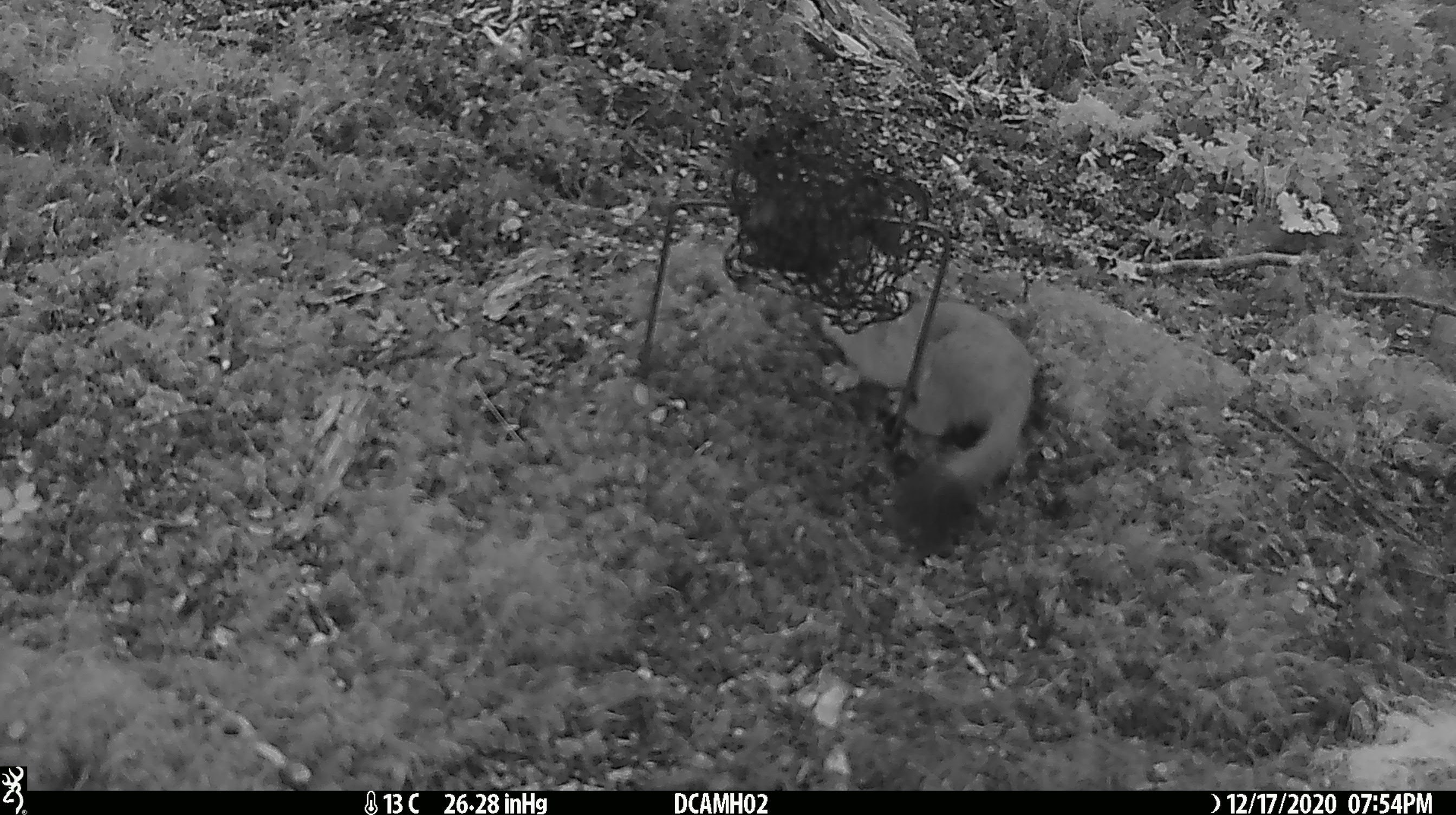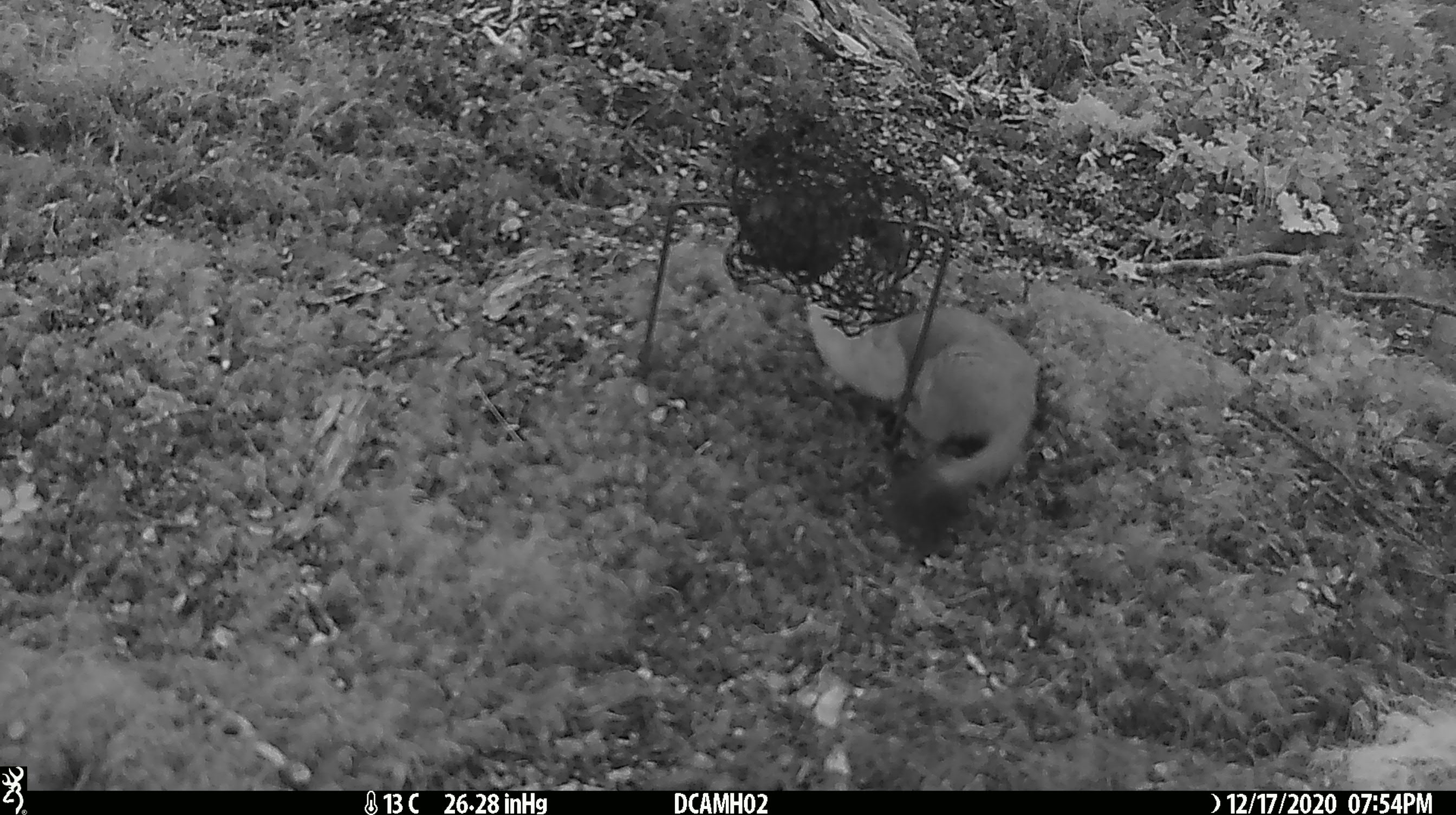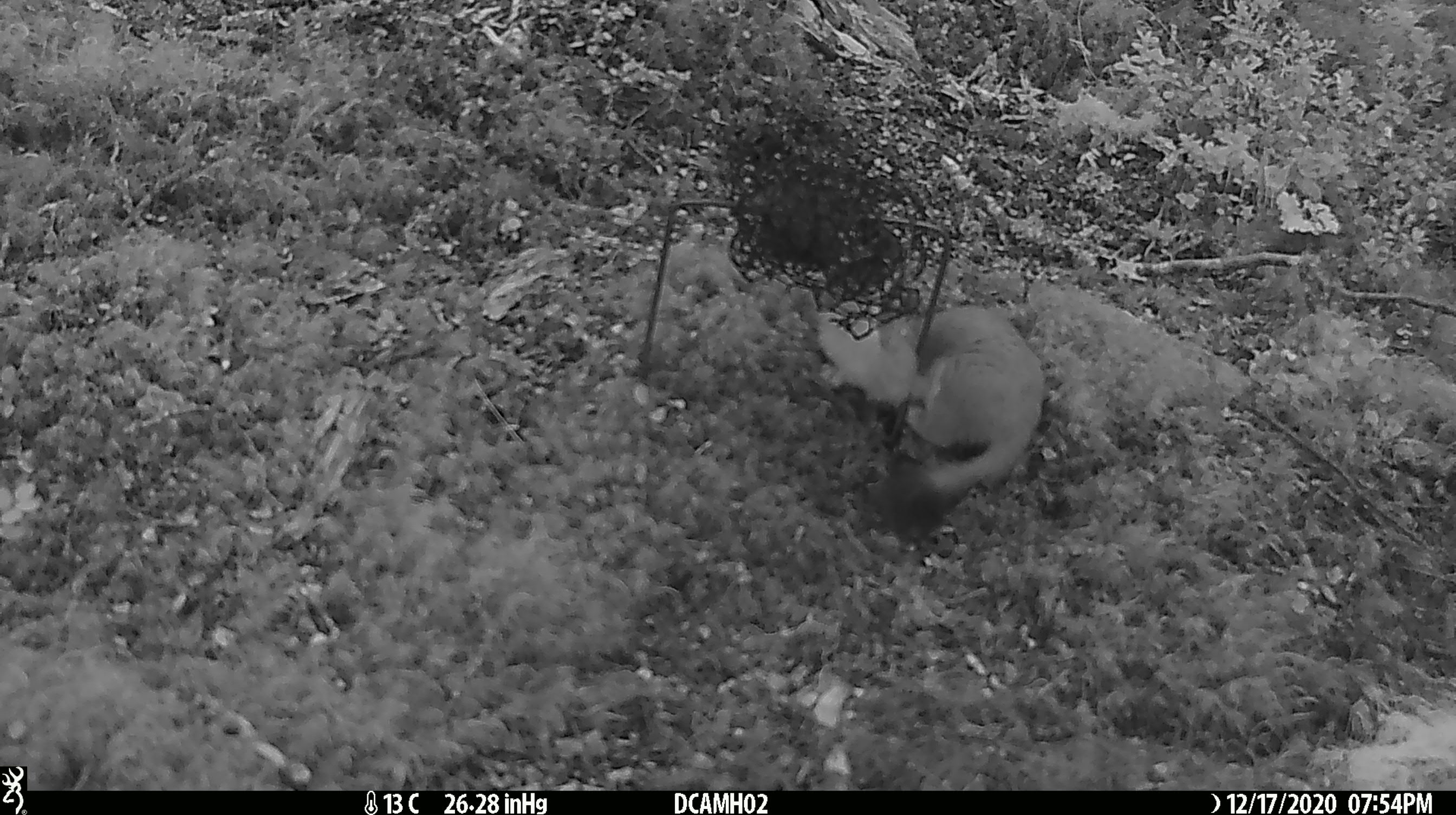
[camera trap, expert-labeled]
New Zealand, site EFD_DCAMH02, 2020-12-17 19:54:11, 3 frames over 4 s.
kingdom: Animalia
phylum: Chordata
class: Mammalia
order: Carnivora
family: Mustelidae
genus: Mustela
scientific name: Mustela erminea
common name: stoat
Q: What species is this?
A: Stoat (Mustela erminea).